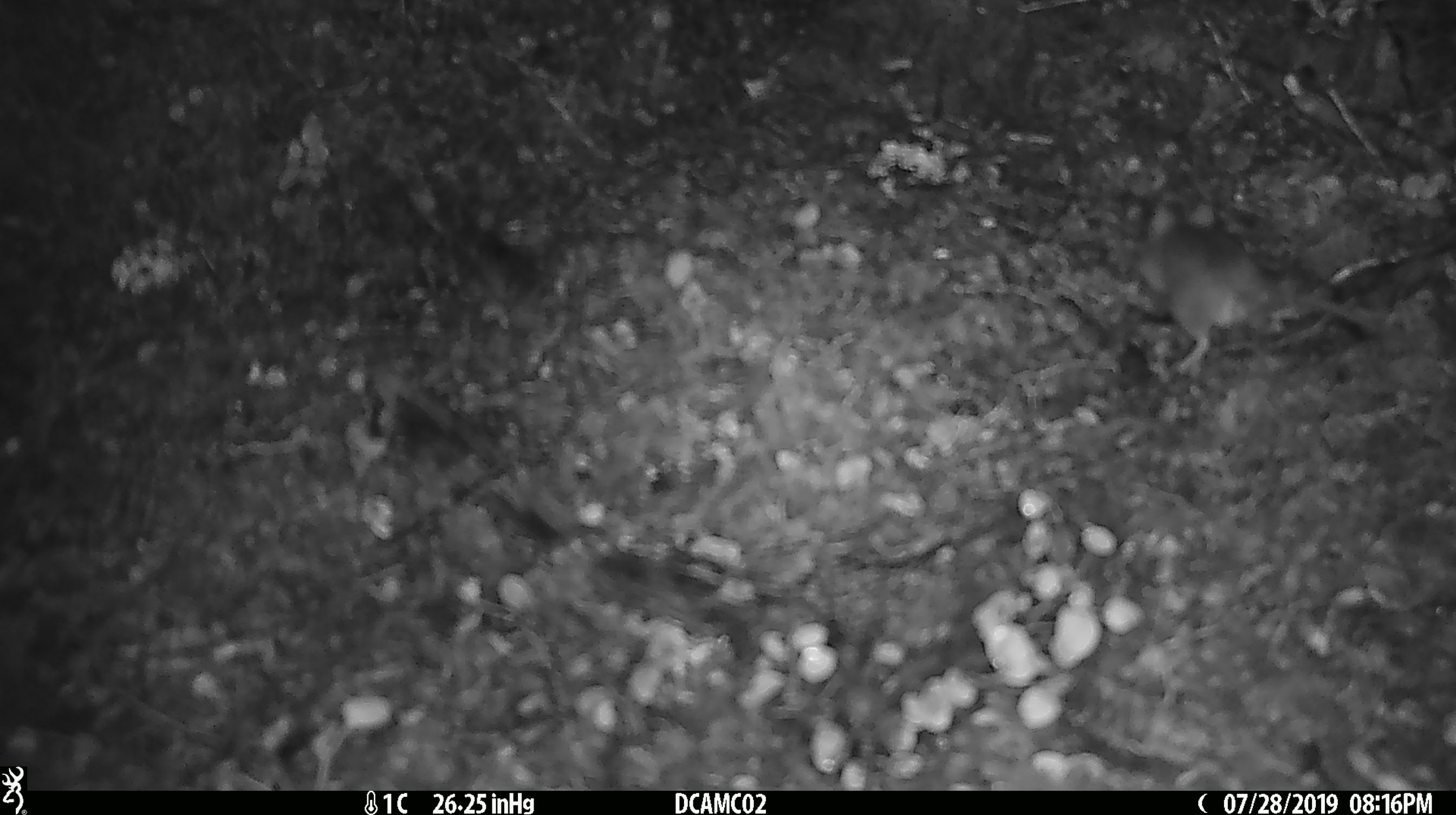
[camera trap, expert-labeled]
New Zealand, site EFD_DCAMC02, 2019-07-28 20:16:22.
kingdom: Animalia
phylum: Chordata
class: Mammalia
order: Rodentia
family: Muridae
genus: Mus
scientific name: Mus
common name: mouse